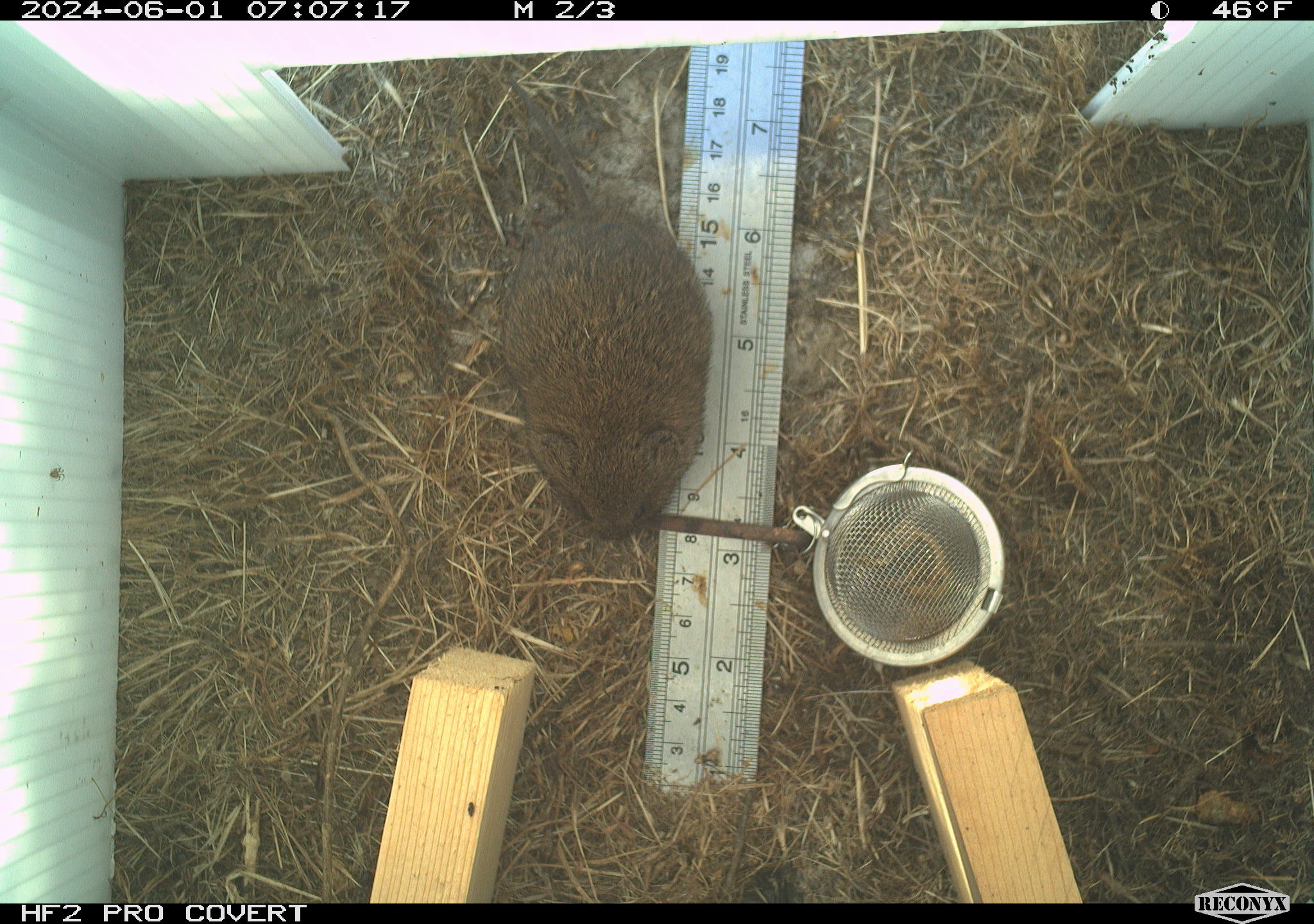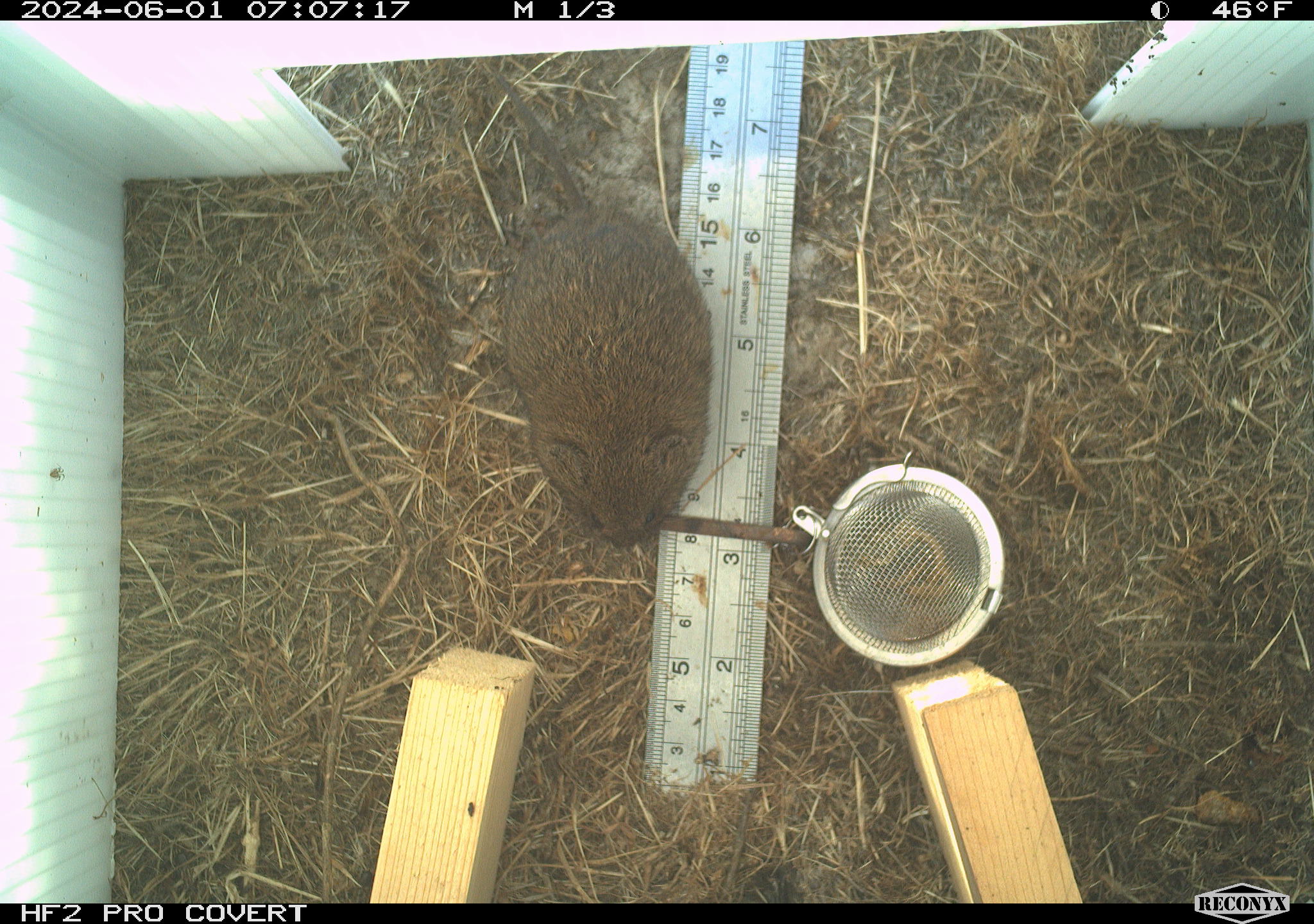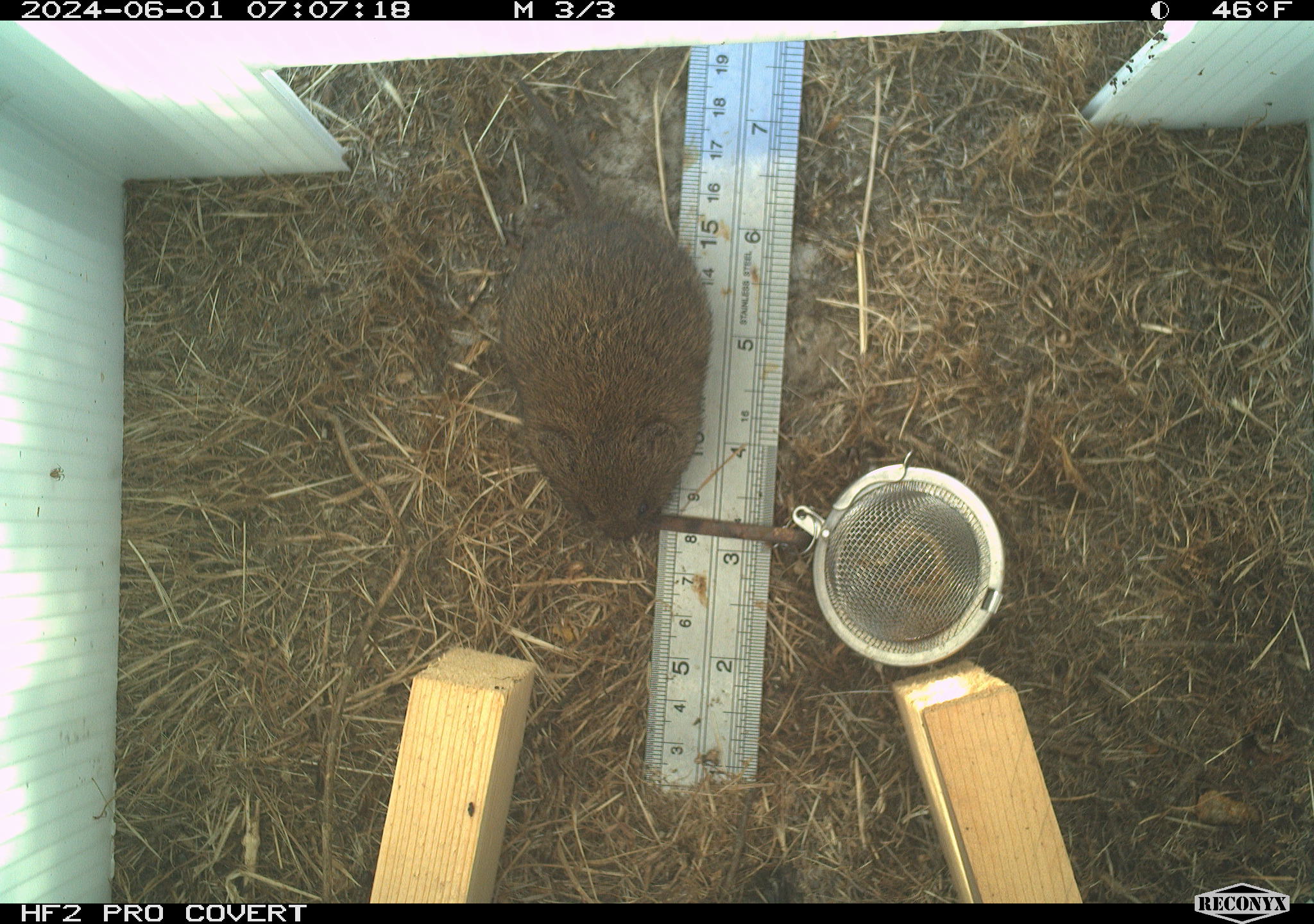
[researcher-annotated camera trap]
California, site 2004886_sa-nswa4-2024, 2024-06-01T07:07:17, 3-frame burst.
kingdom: Animalia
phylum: Chordata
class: Mammalia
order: Rodentia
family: Cricetidae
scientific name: Arvicolinae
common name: voles, lemmings, and muskrats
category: arvicolinae subfamily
Arvicolinae subfamily (voles, lemmings, and muskrats) (Arvicolinae).